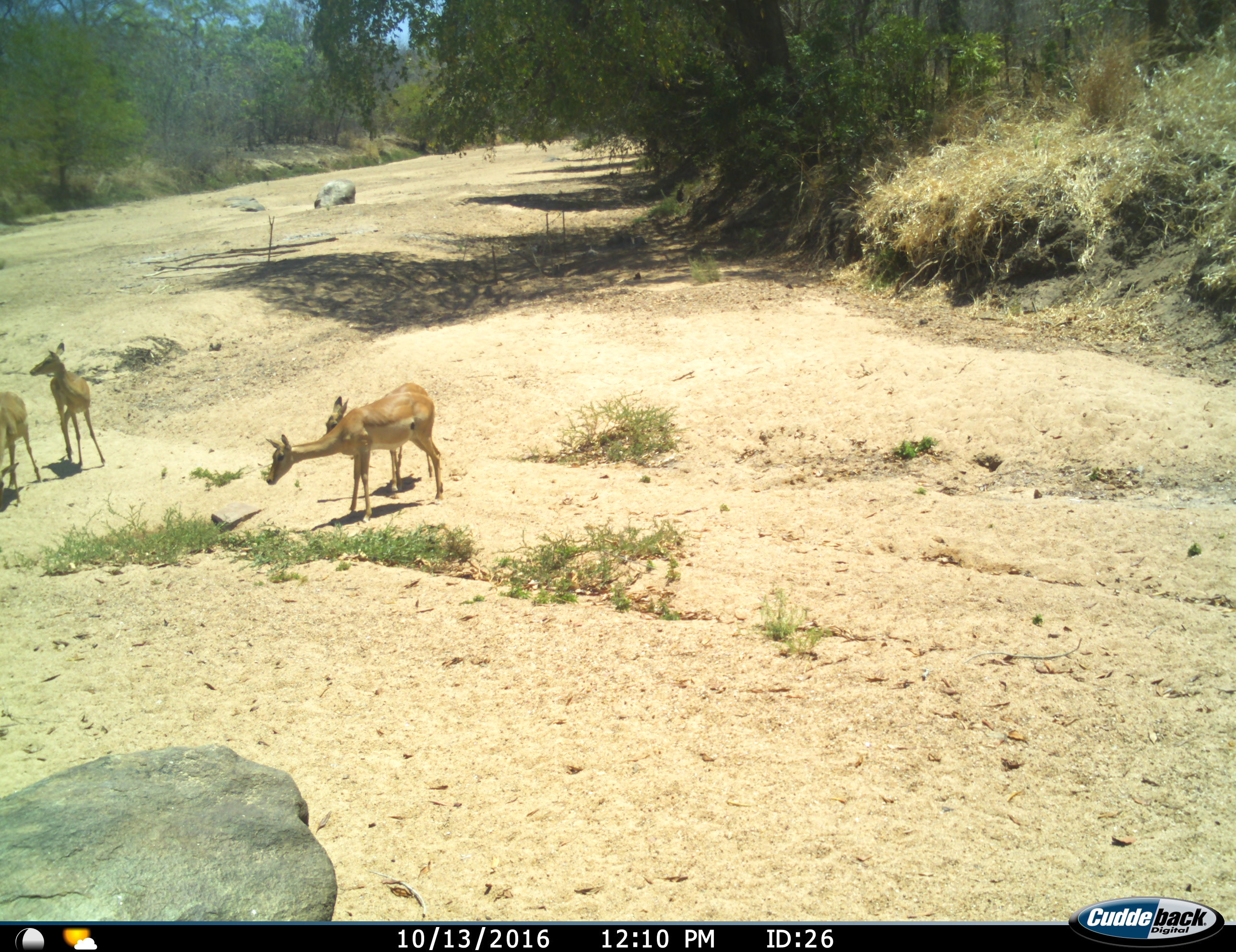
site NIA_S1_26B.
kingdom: Animalia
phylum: Chordata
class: Mammalia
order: Artiodactyla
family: Bovidae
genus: Aepyceros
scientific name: Aepyceros melampus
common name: impala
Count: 4.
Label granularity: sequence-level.